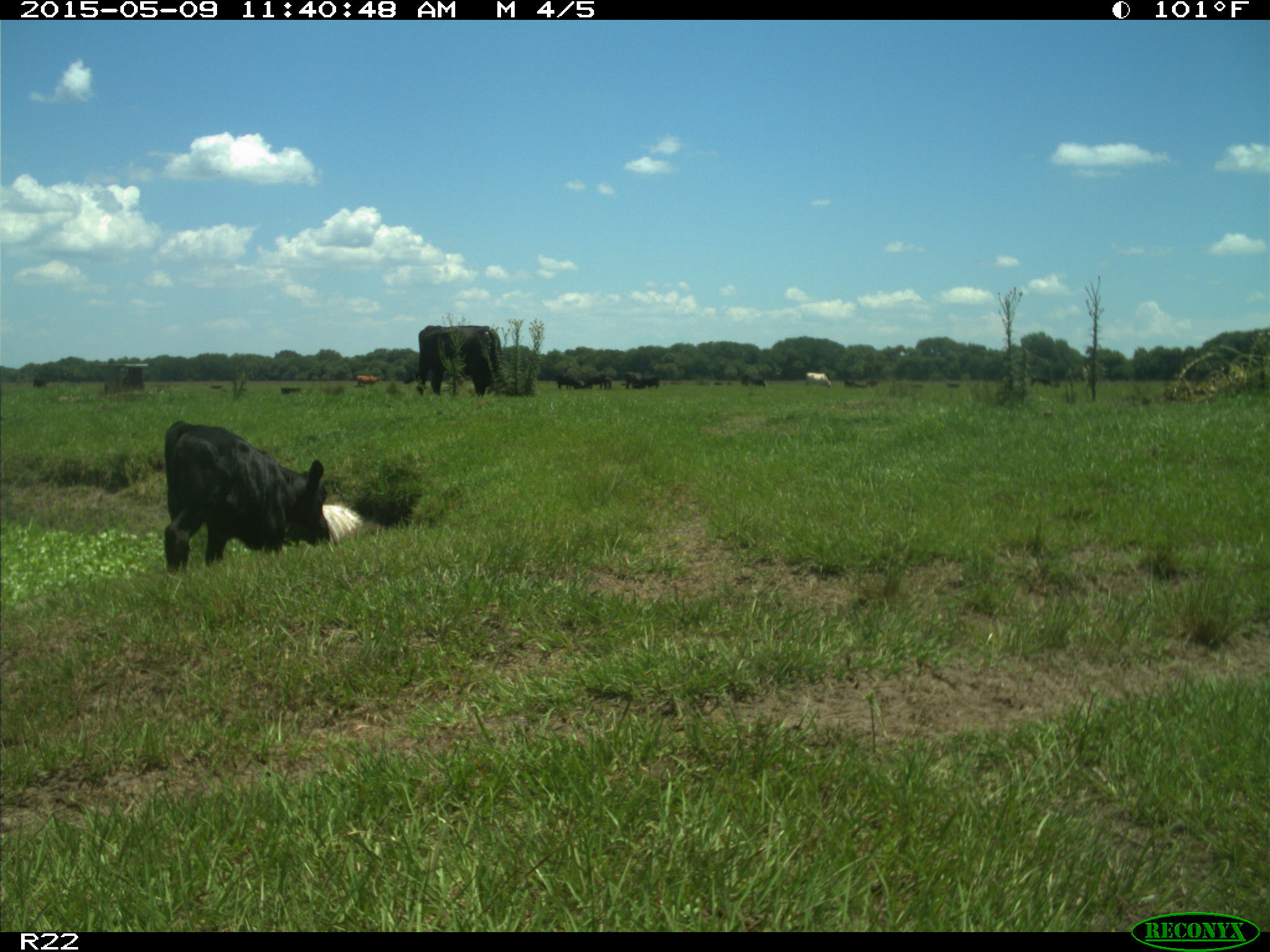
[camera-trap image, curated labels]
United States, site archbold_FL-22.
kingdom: Animalia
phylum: Chordata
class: Mammalia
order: Artiodactyla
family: Bovidae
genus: Bos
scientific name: Bos taurus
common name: domestic cow